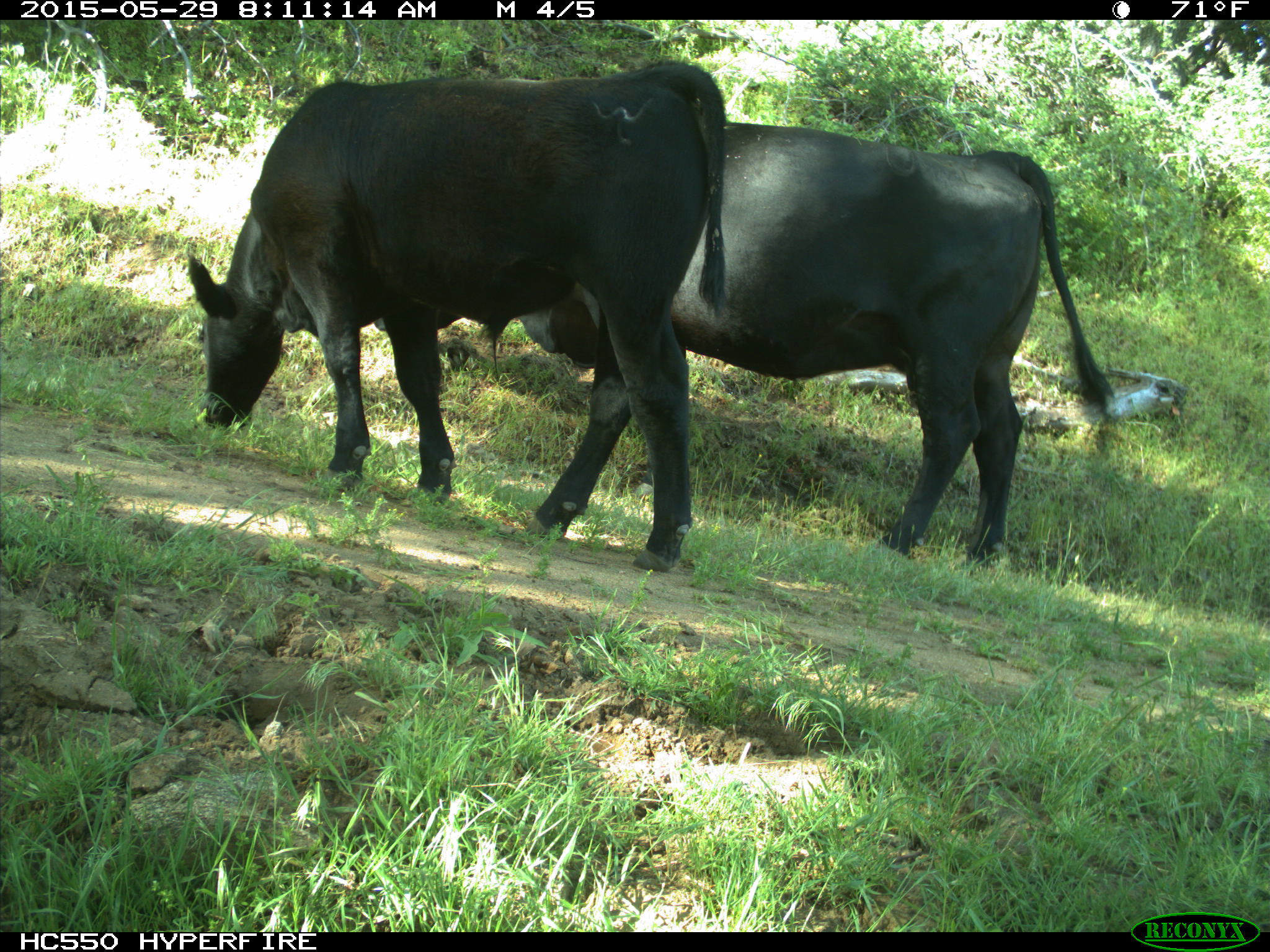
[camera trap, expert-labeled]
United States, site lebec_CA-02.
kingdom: Animalia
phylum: Chordata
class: Mammalia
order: Artiodactyla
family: Bovidae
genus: Bos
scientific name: Bos taurus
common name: domestic cow